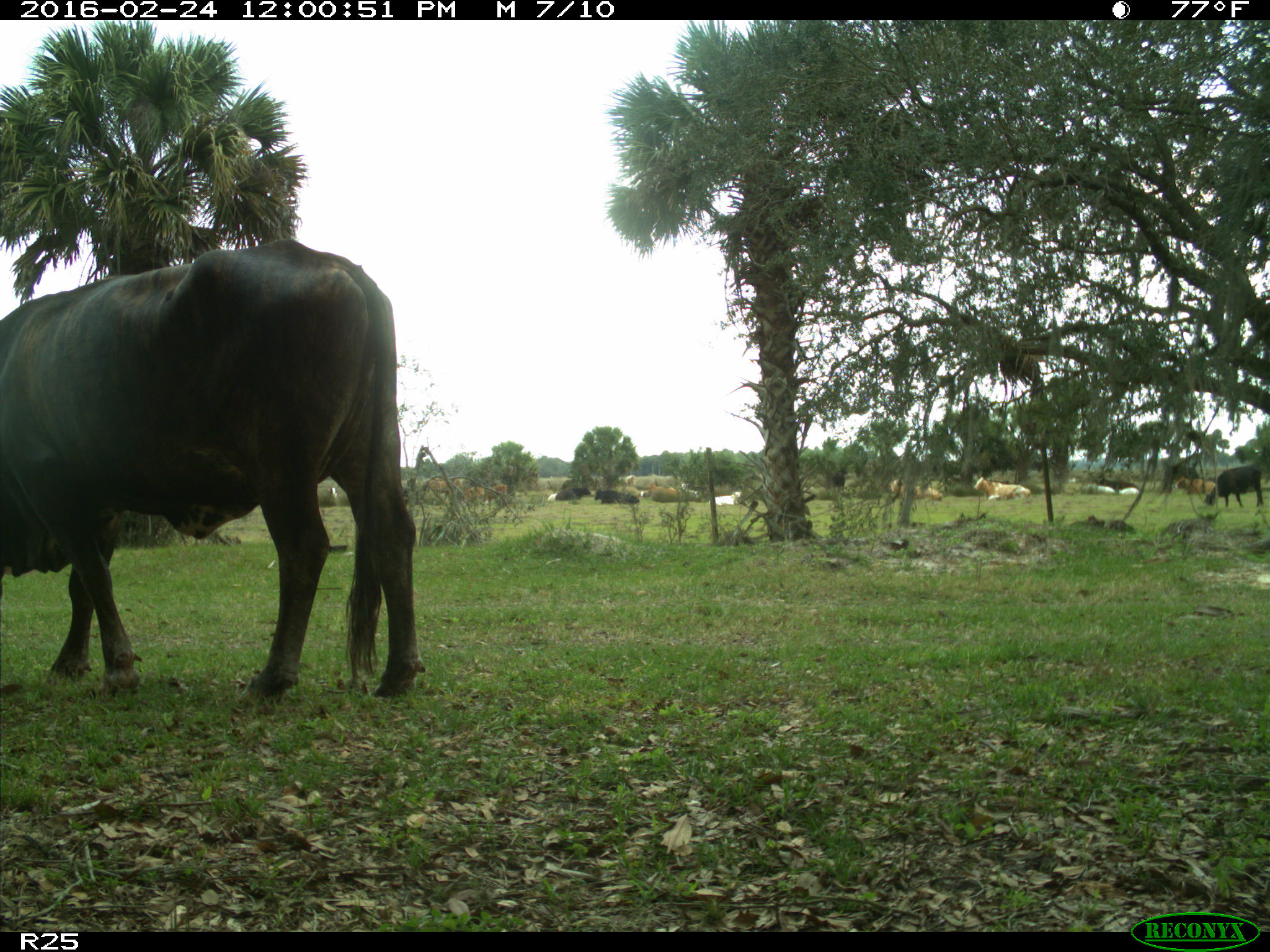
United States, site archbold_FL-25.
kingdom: Animalia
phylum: Chordata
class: Mammalia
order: Artiodactyla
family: Bovidae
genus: Bos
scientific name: Bos taurus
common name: domestic cow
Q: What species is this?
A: Bos taurus (domestic cow).